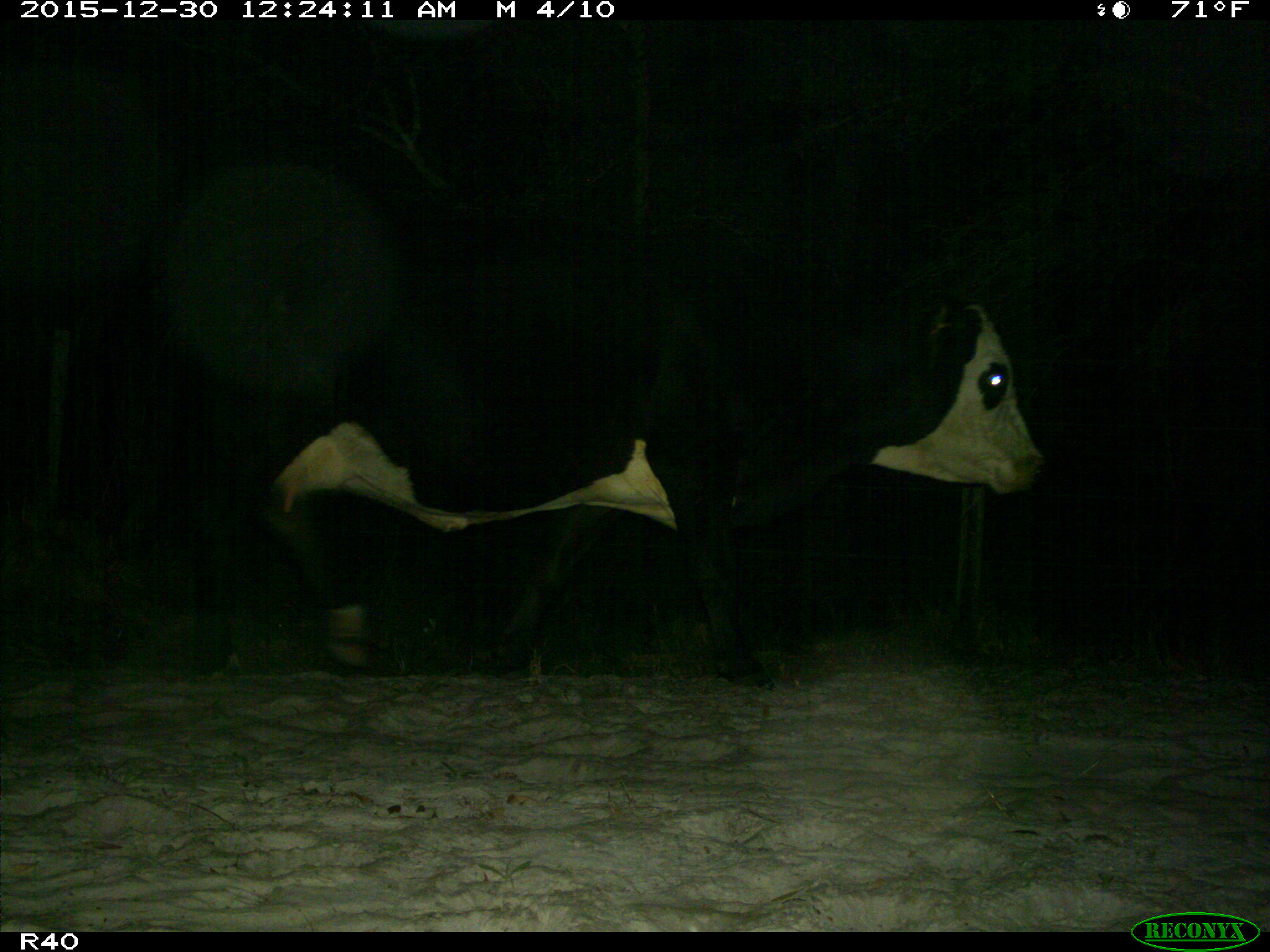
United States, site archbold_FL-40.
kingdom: Animalia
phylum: Chordata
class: Mammalia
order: Artiodactyla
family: Bovidae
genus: Bos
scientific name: Bos taurus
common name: domestic cow